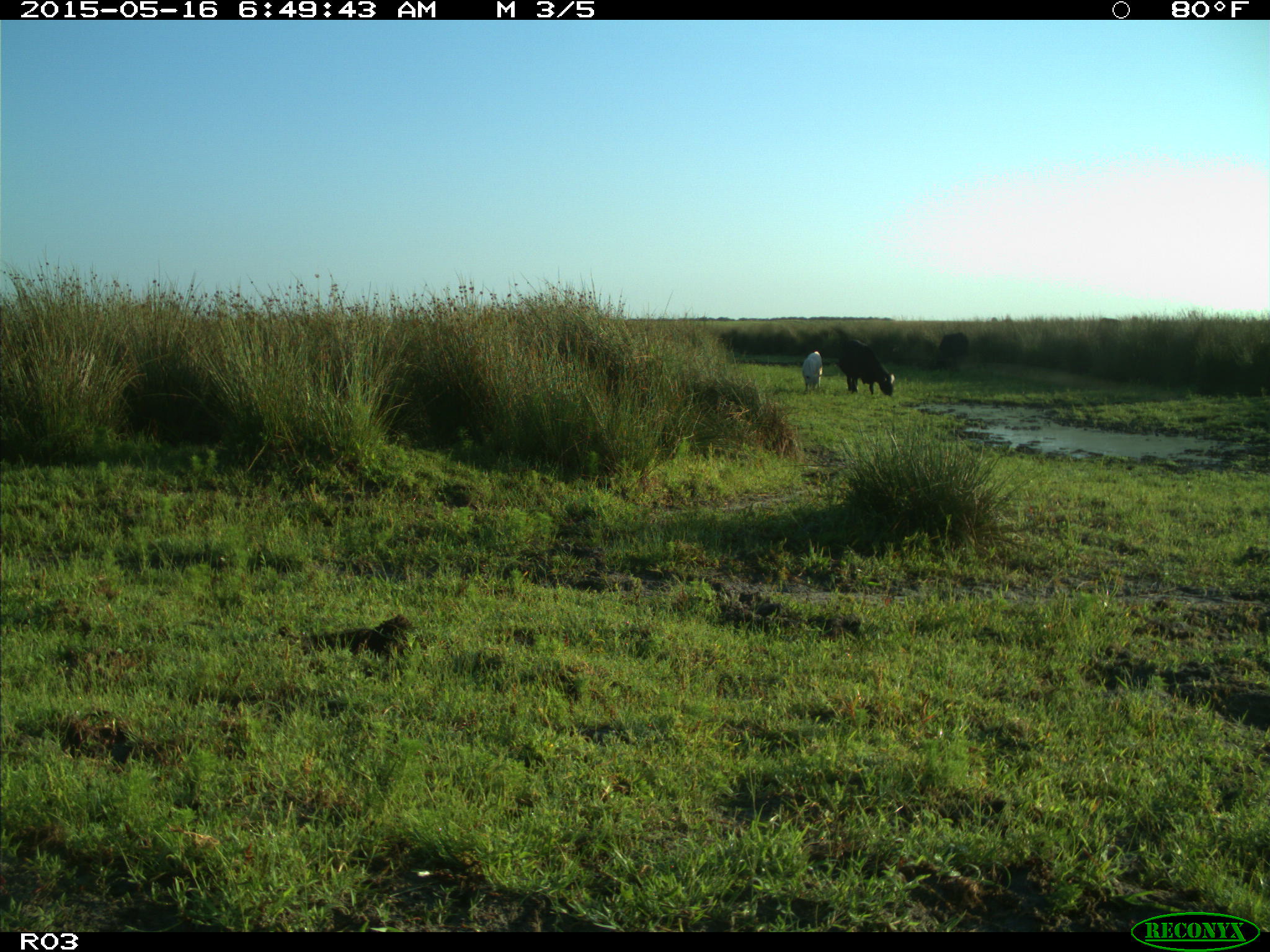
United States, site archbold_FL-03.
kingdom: Animalia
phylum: Chordata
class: Mammalia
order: Artiodactyla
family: Bovidae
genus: Bos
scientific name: Bos taurus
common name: domestic cow